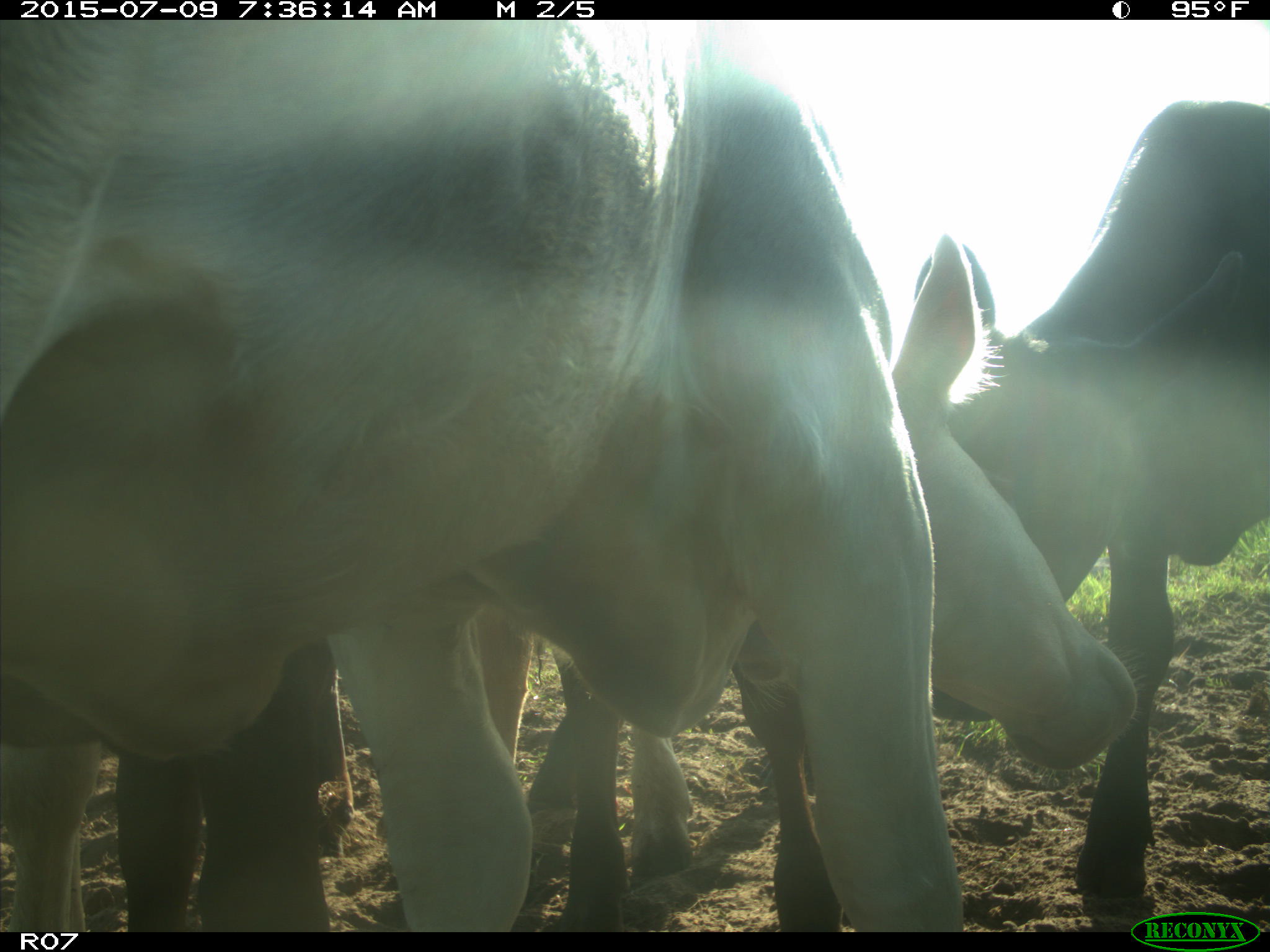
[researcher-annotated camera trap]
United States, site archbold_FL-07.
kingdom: Animalia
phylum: Chordata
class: Mammalia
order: Artiodactyla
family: Bovidae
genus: Bos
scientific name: Bos taurus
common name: domestic cow